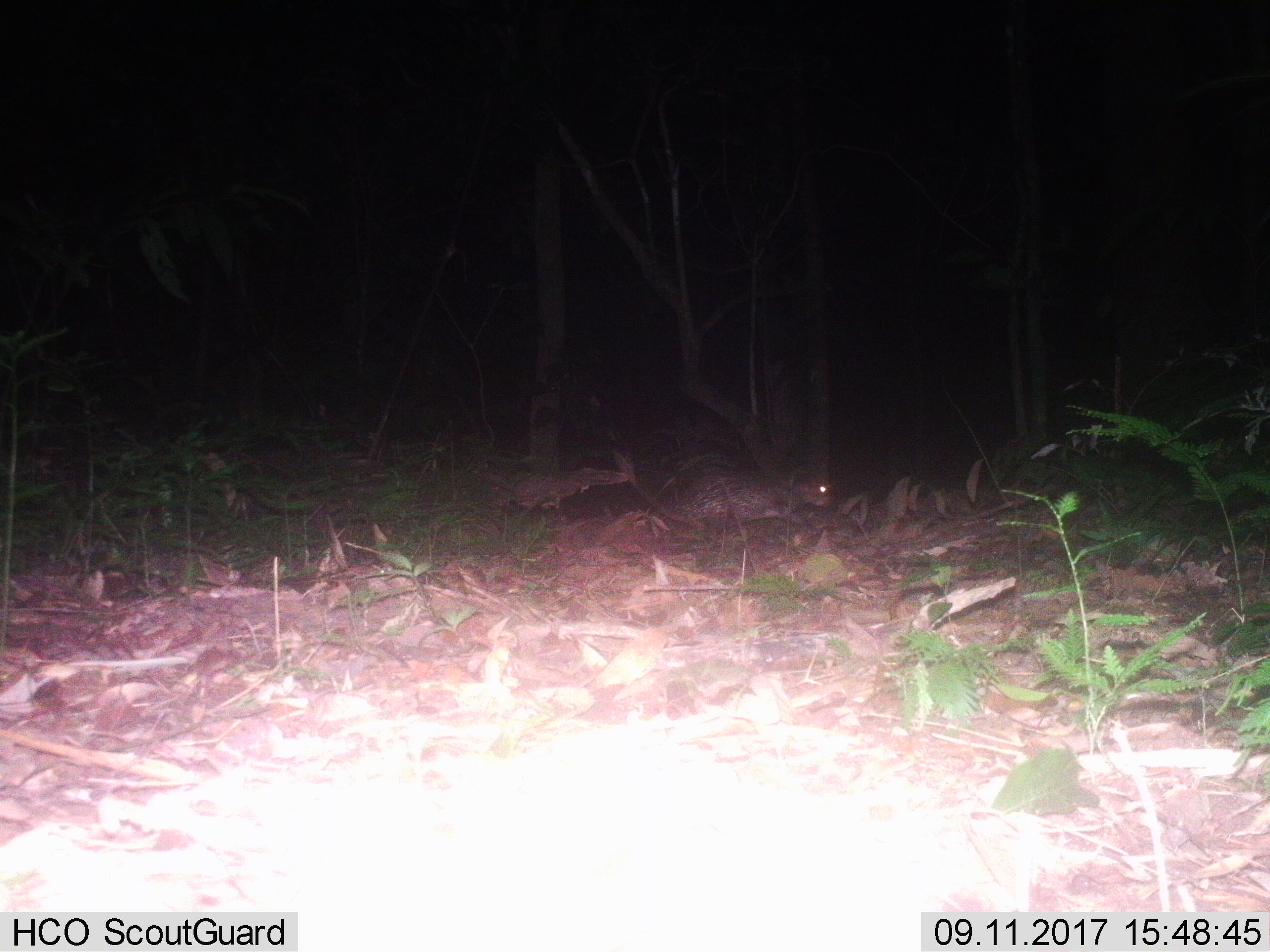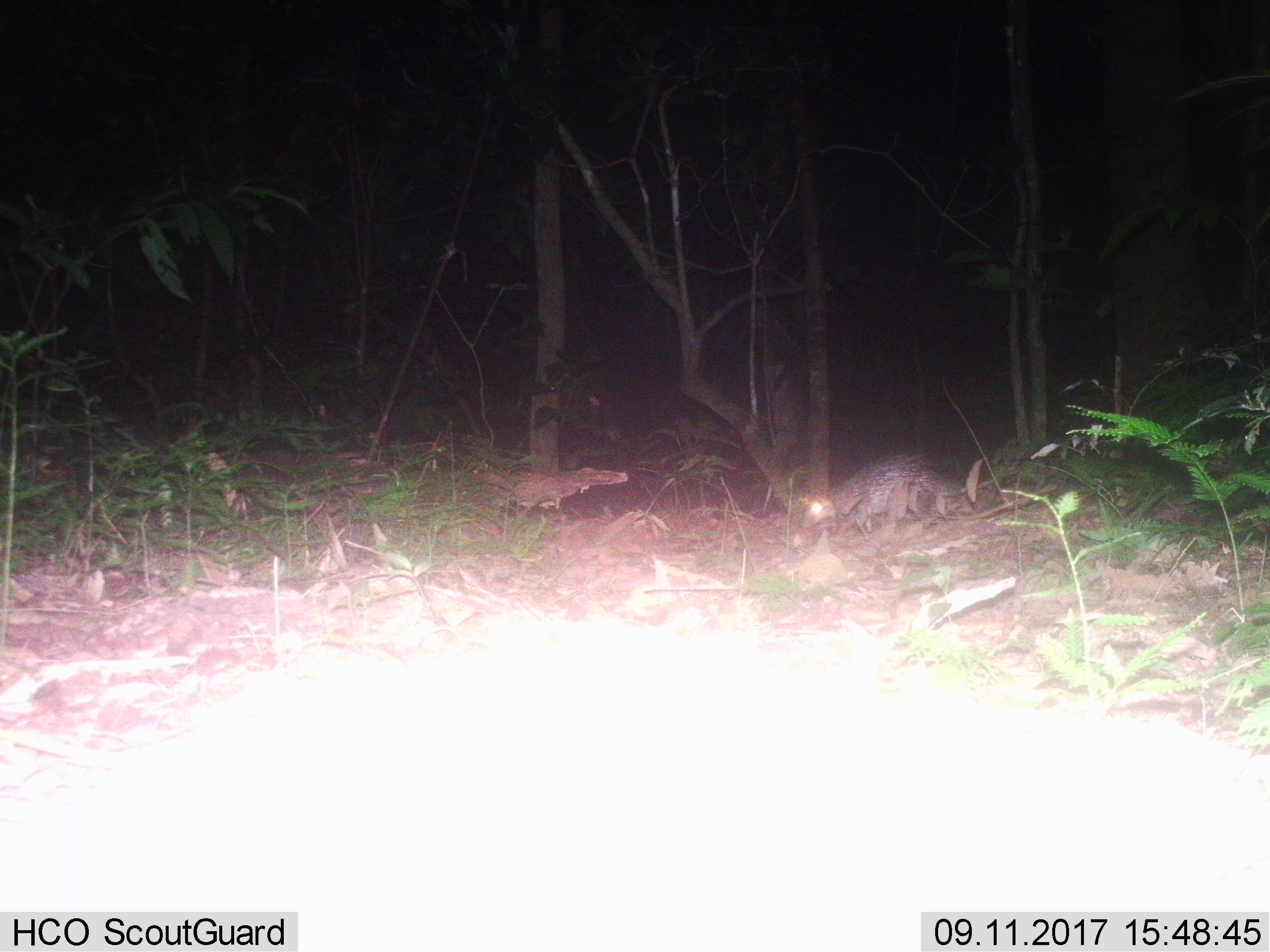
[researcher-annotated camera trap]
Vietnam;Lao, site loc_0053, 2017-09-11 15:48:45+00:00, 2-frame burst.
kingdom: Animalia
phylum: Chordata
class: Mammalia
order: Rodentia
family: Hystricidae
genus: Atherurus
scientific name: Atherurus macrourus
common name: asiatic brush-tailed porcupine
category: asiatic brush tailed porcupine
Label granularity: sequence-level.